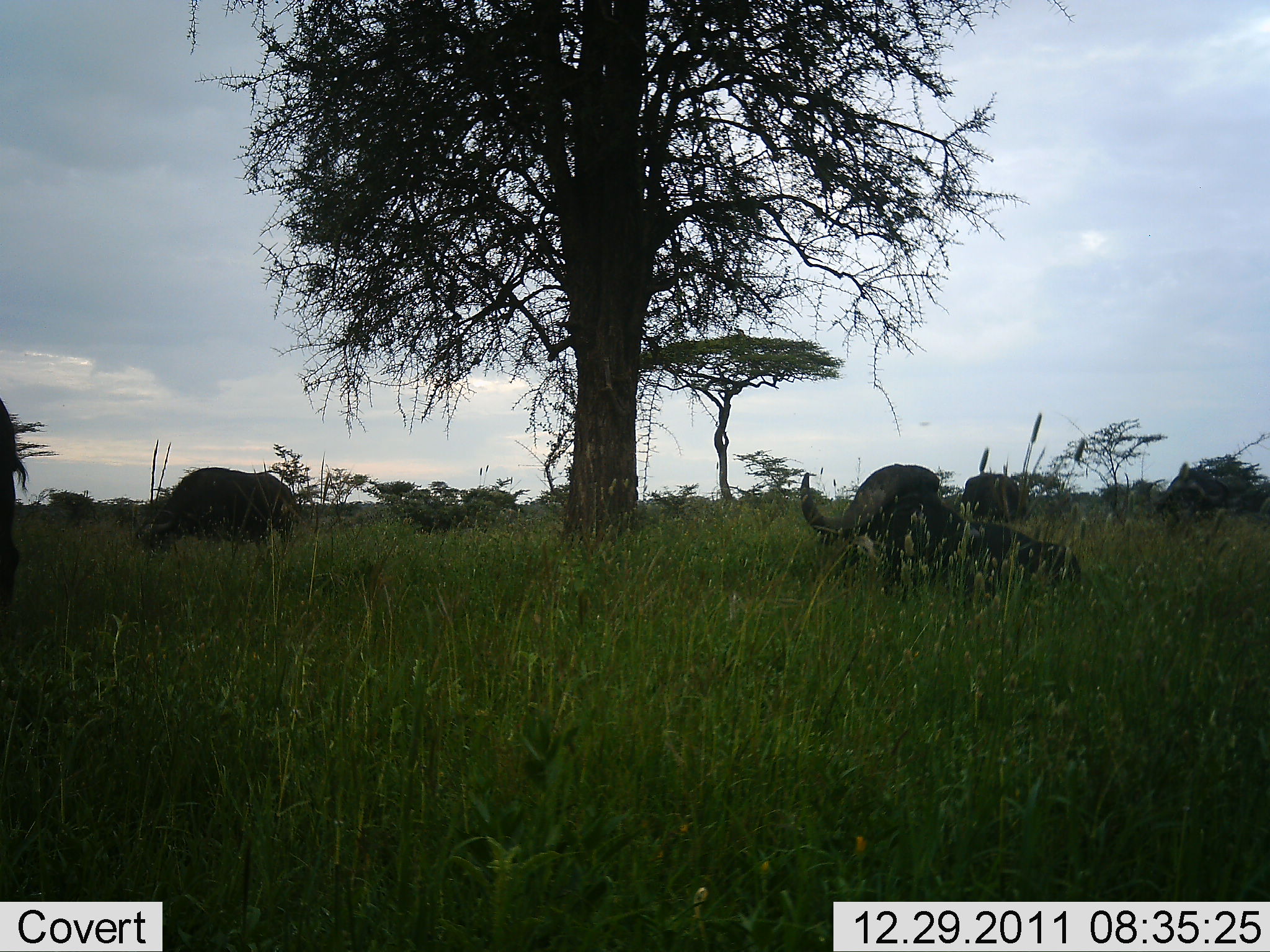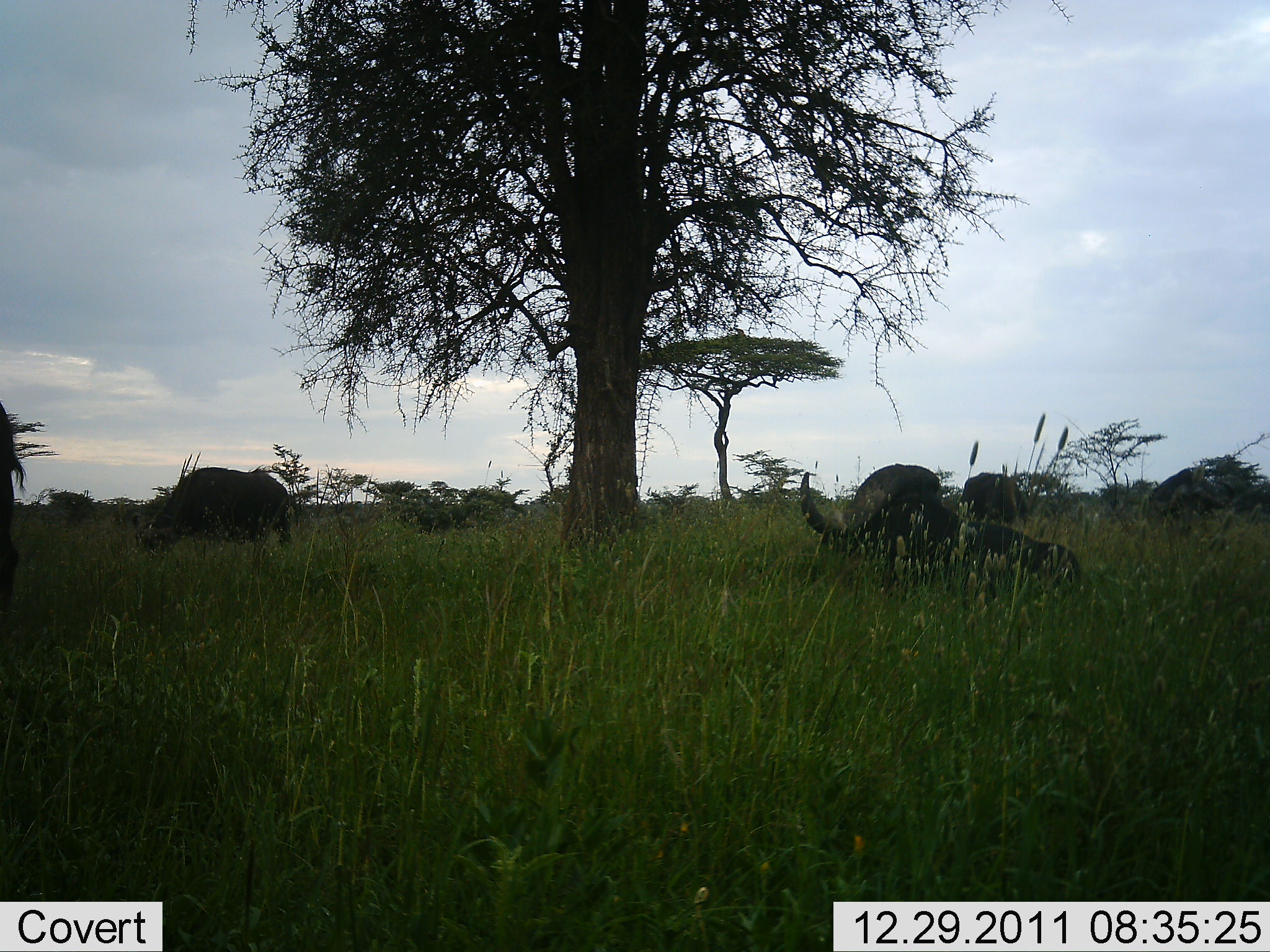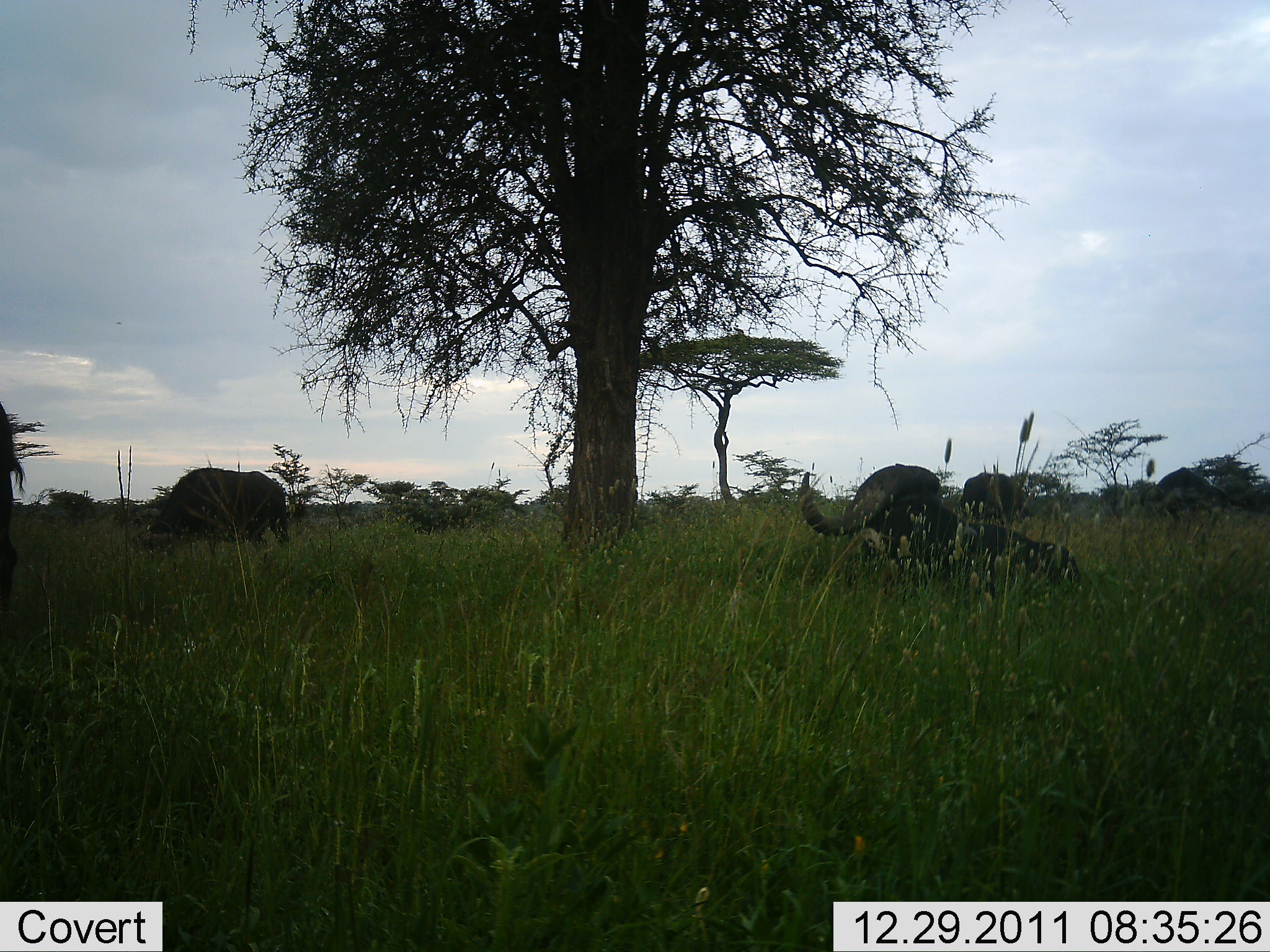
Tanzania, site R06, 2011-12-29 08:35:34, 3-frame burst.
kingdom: Animalia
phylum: Chordata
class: Mammalia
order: Artiodactyla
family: Bovidae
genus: Syncerus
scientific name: Syncerus caffer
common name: cape buffalo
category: buffalo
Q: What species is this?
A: Buffalo (cape buffalo) (Syncerus caffer).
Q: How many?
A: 3.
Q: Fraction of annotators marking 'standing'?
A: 67%.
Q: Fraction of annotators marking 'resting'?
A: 58%.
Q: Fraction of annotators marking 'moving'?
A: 8%.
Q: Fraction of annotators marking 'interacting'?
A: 0%.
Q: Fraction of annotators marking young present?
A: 0%.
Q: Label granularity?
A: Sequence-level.